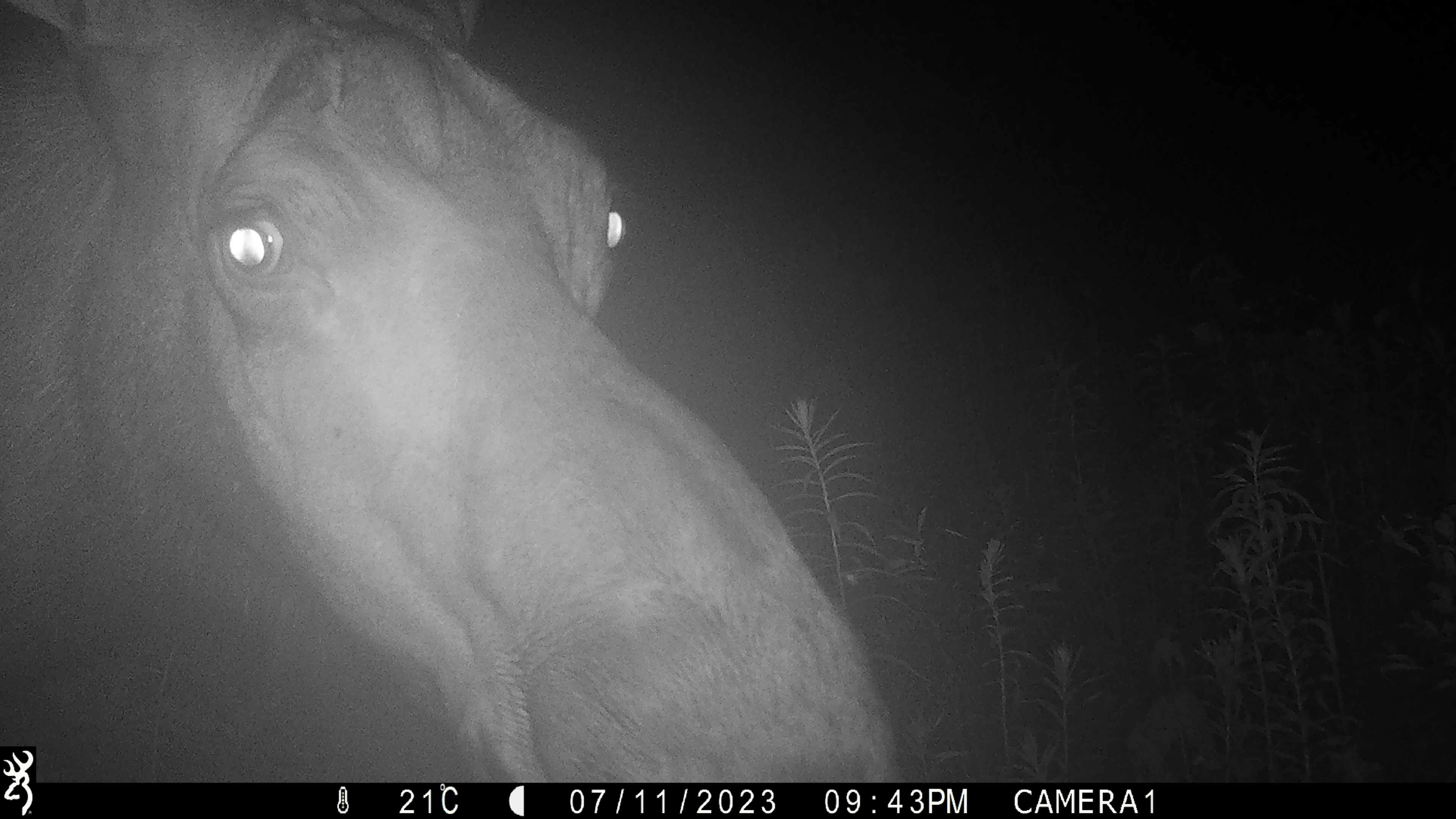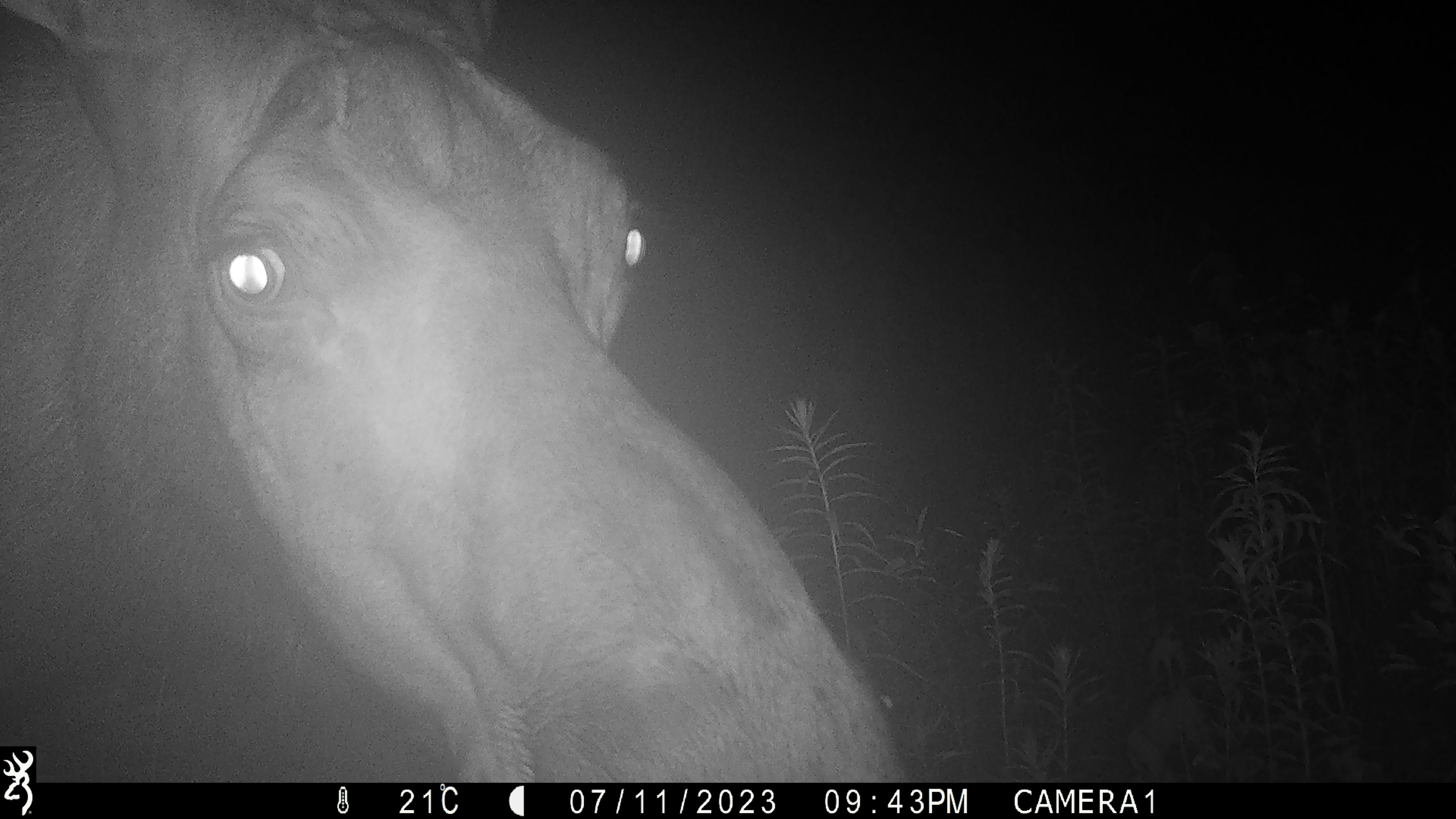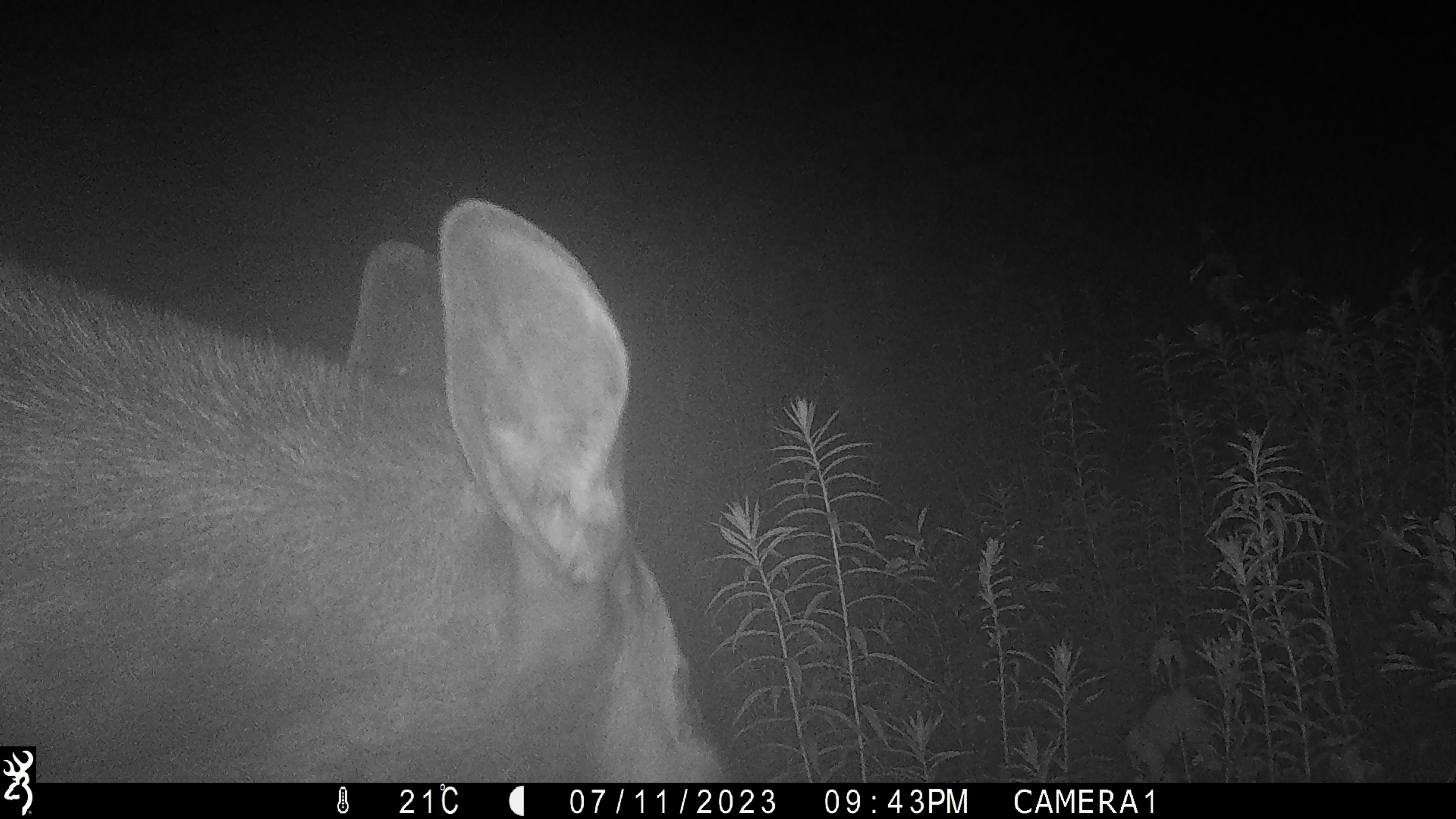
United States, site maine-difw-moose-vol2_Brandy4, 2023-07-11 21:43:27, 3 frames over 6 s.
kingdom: Animalia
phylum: Chordata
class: Mammalia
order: Artiodactyla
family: Cervidae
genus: Alces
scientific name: Alces alces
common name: moose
Moose (Alces alces).